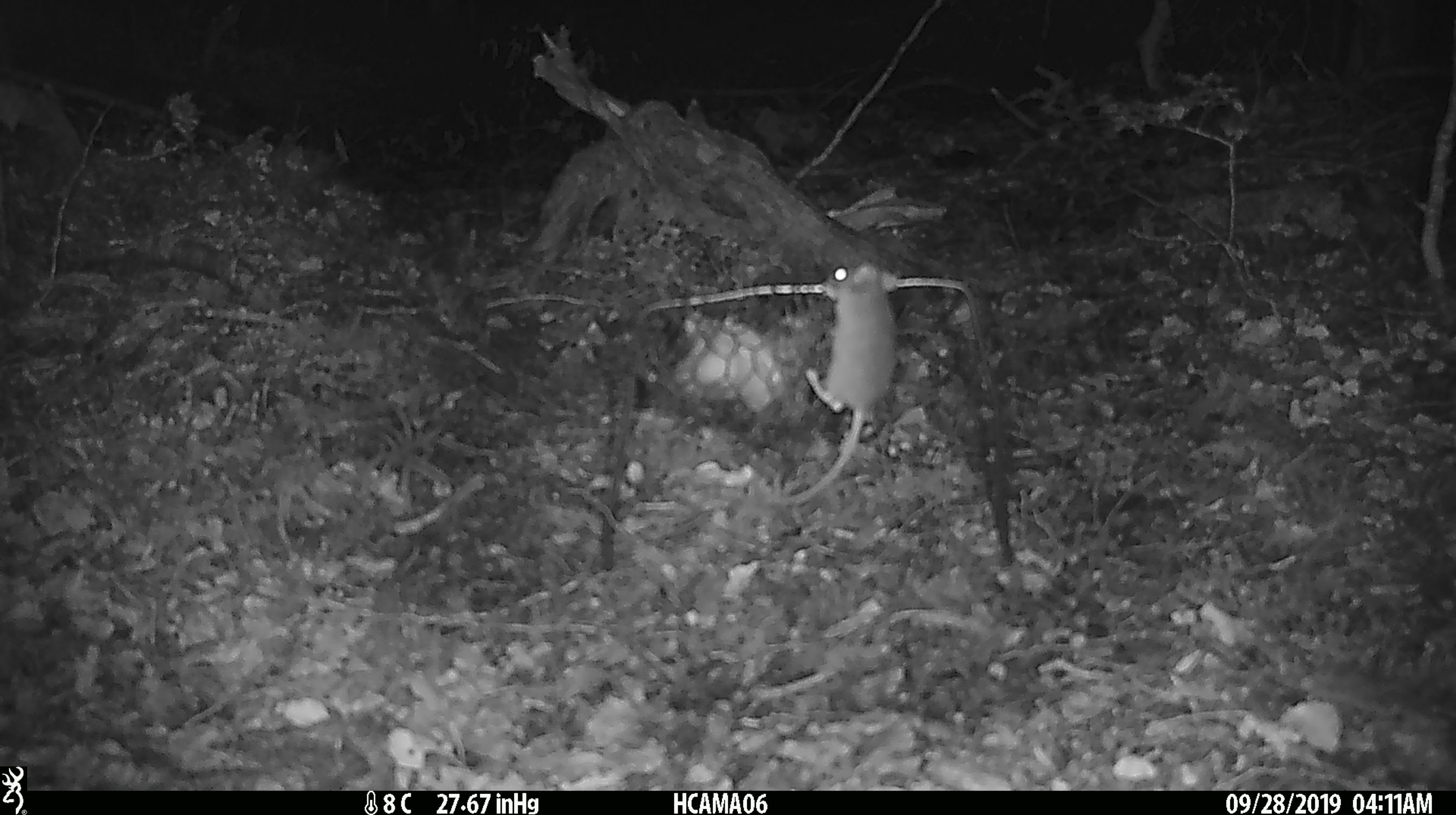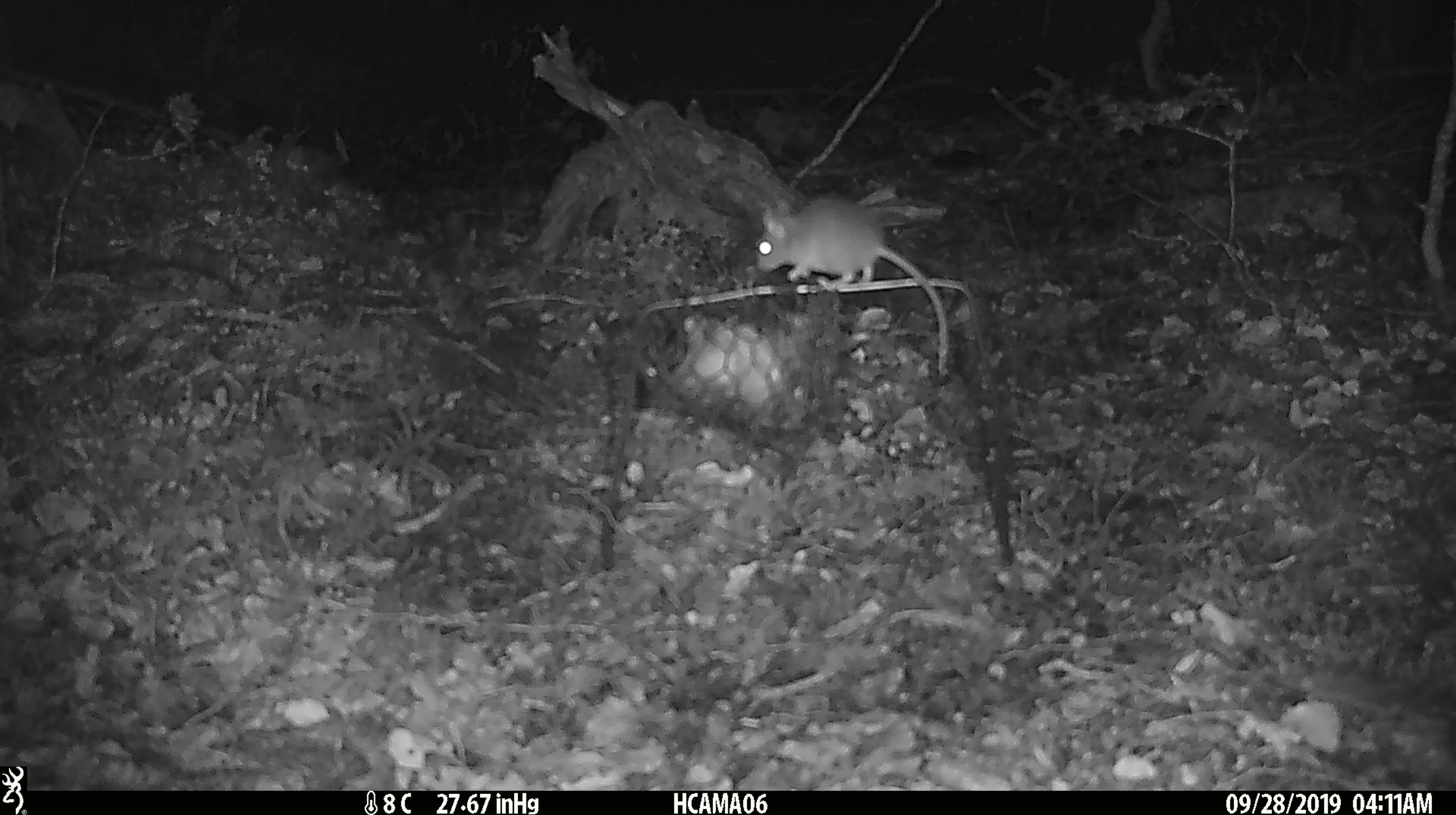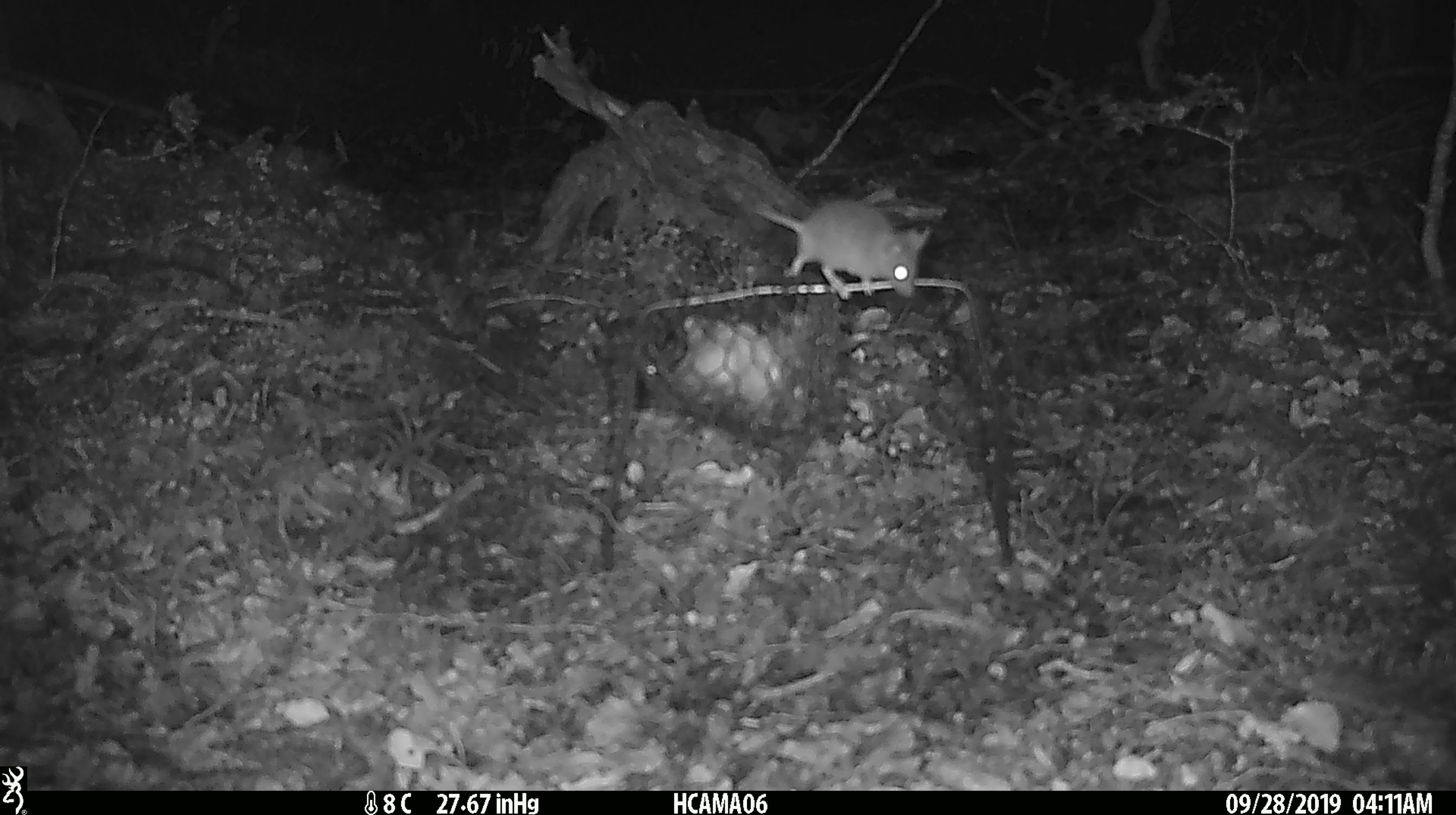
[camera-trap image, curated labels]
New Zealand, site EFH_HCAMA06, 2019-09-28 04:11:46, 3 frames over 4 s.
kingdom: Animalia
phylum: Chordata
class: Mammalia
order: Rodentia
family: Muridae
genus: Mus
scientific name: Mus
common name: mouse